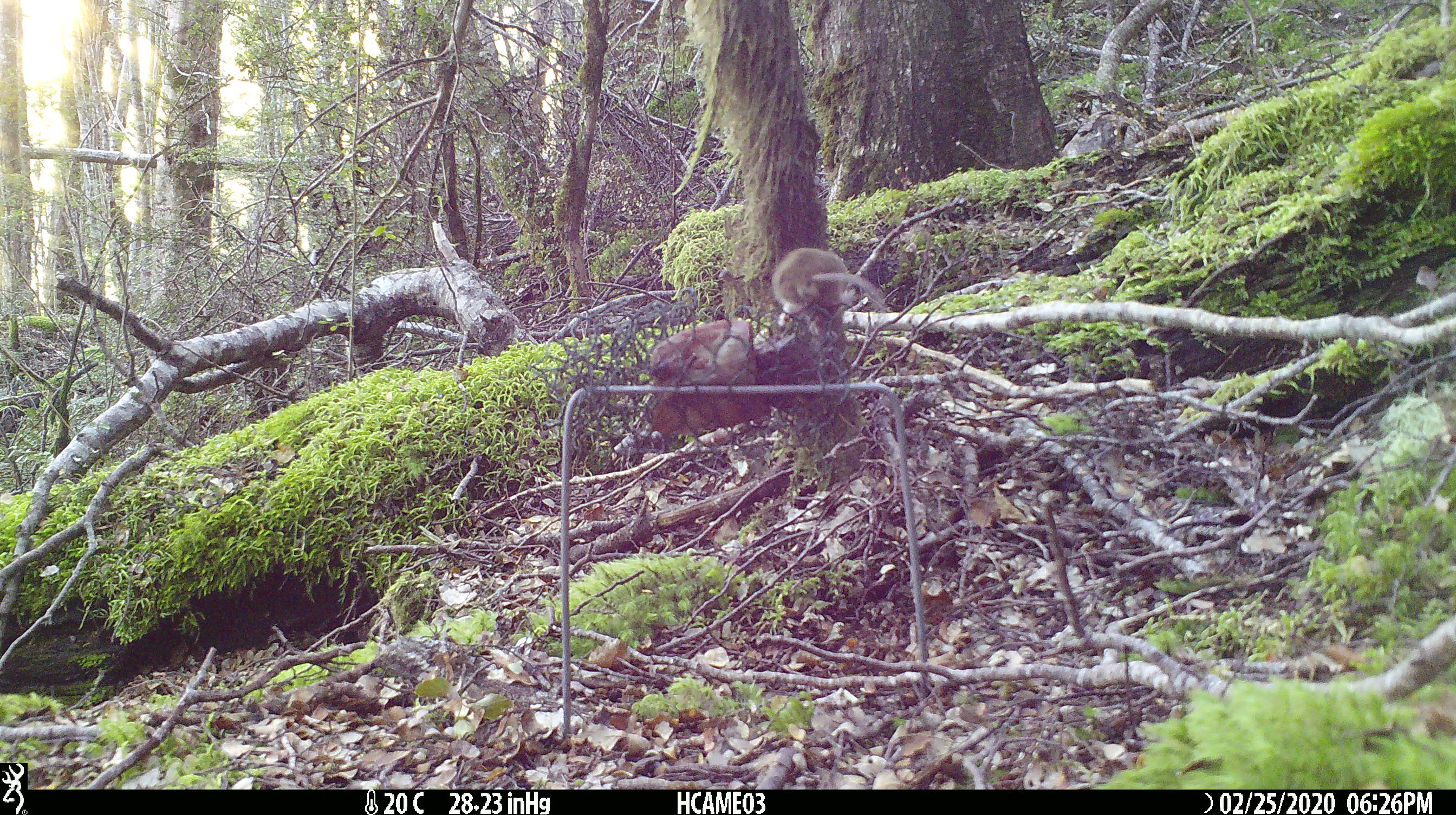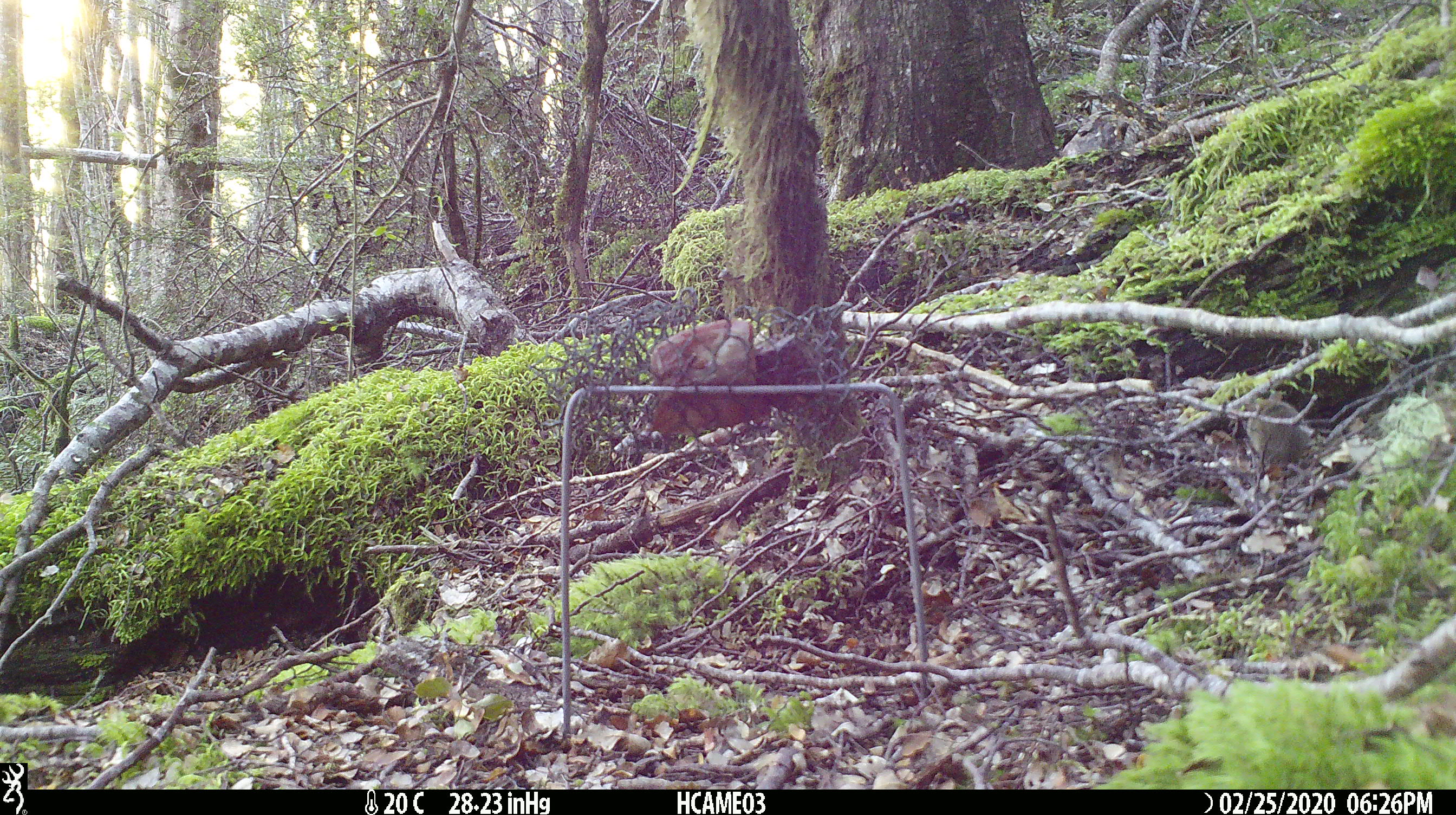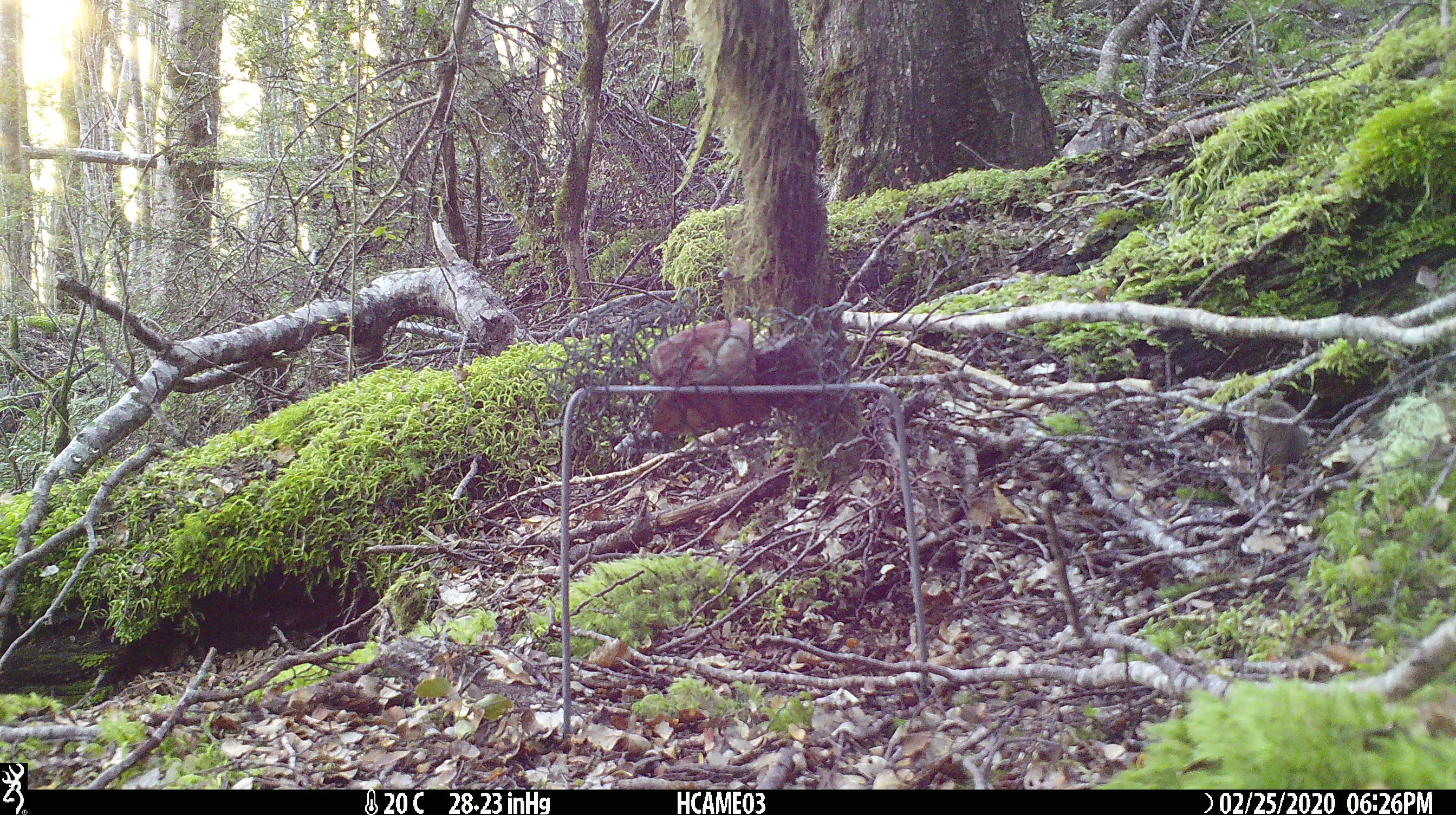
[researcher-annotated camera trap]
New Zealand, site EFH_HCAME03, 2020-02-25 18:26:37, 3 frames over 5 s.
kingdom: Animalia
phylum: Chordata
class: Mammalia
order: Rodentia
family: Muridae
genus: Mus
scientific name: Mus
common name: mouse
Mouse (Mus).